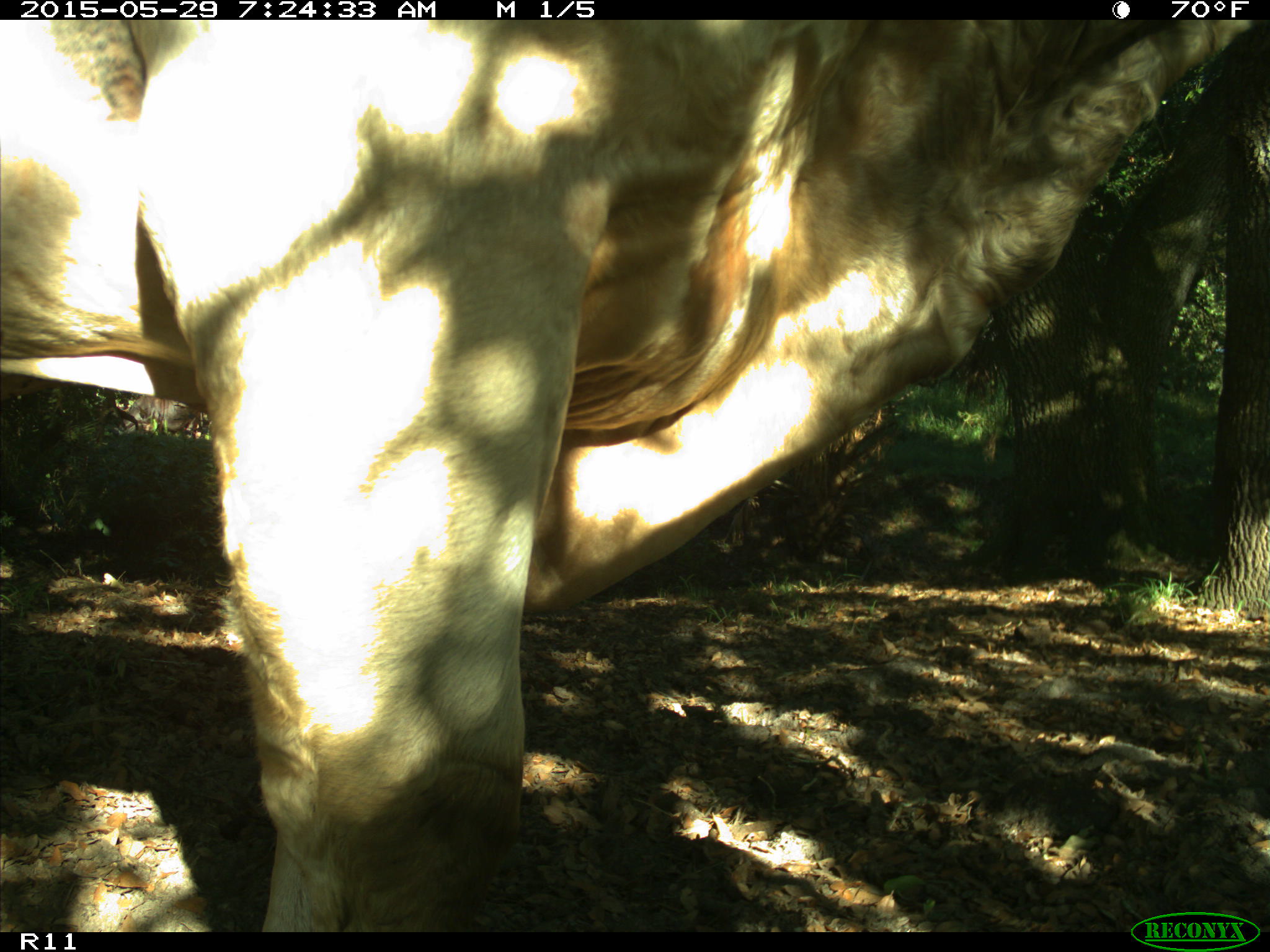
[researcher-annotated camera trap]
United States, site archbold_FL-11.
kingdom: Animalia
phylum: Chordata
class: Mammalia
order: Artiodactyla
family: Bovidae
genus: Bos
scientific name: Bos taurus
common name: domestic cow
Bos taurus (domestic cow).